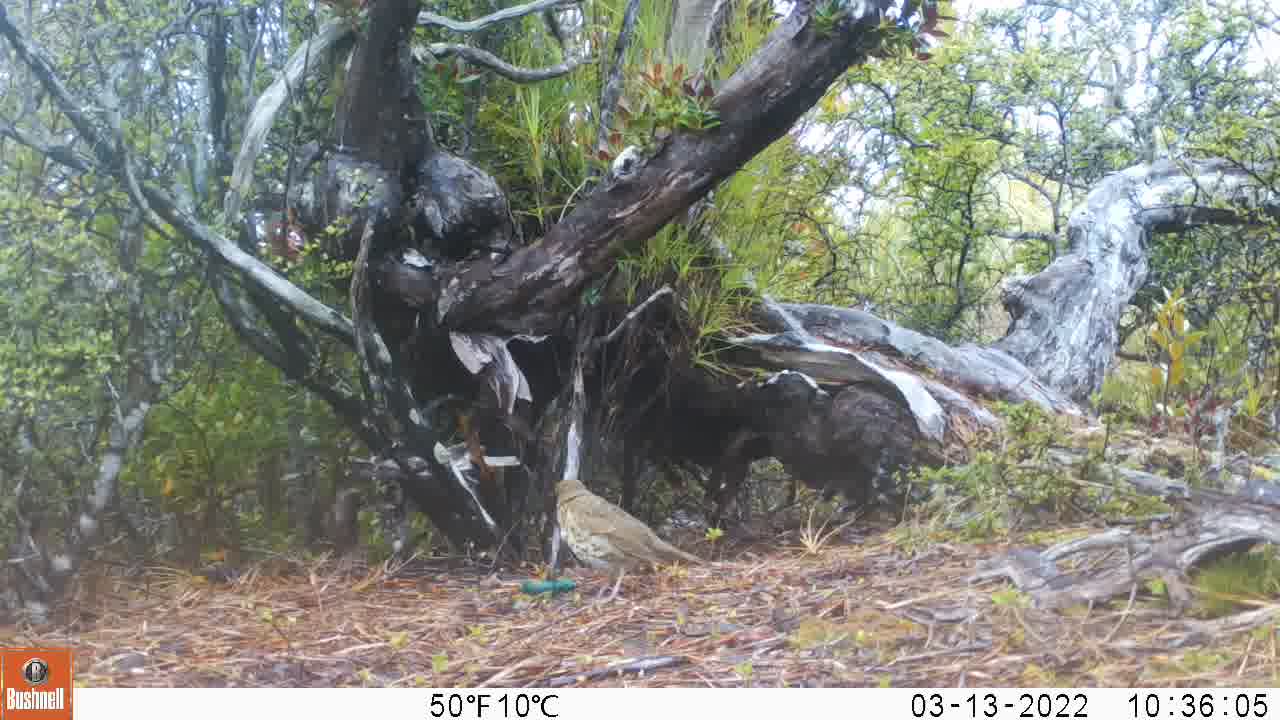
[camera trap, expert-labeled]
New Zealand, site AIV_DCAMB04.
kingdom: Animalia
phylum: Chordata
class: Aves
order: Passeriformes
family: Turdidae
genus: Turdus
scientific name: Turdus philomelos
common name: song thrush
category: thrush